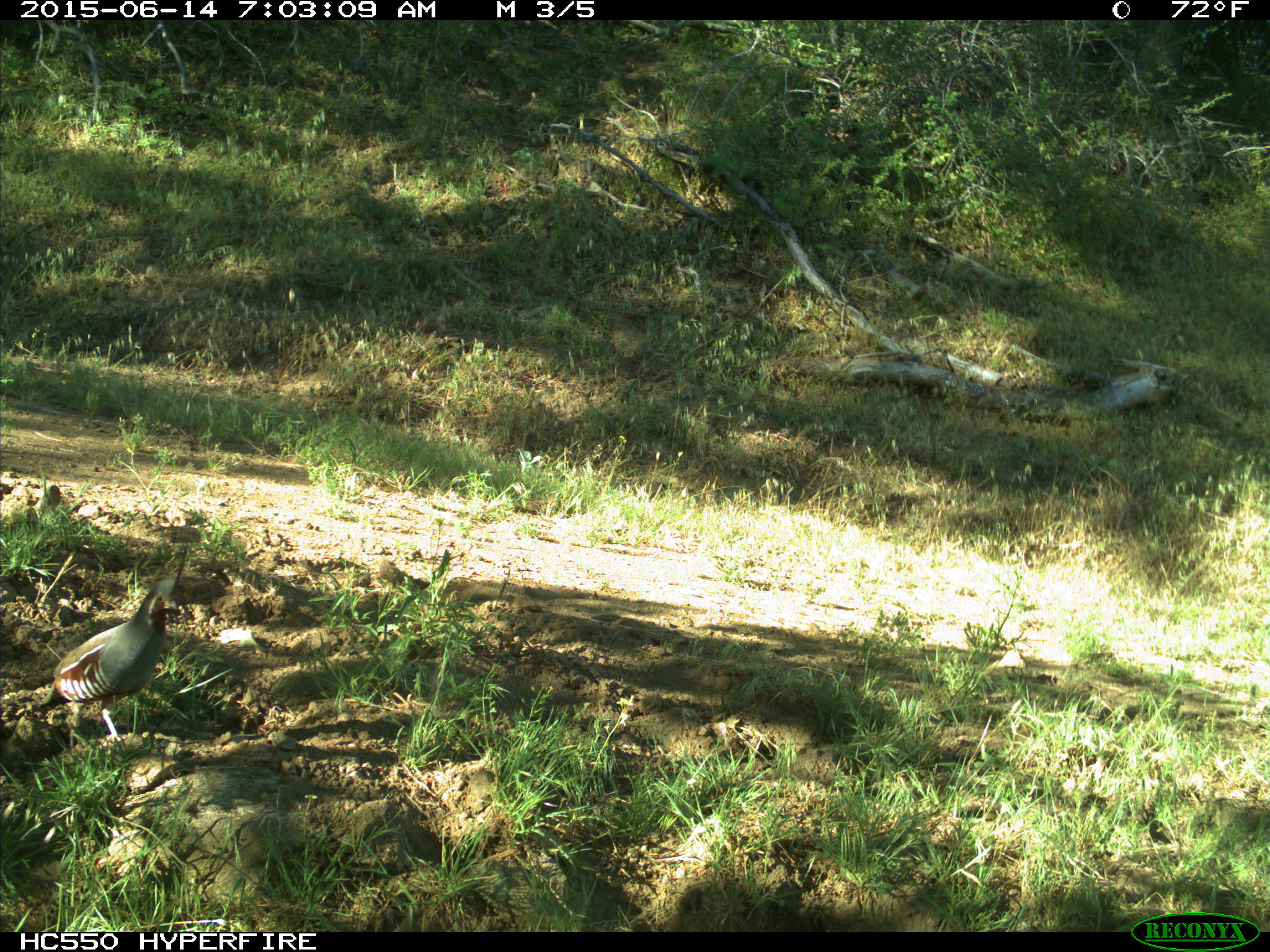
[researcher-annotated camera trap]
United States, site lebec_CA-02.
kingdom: Animalia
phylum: Chordata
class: Aves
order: Galliformes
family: Odontophoridae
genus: Callipepla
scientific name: Callipepla californica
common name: california quail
Callipepla californica (california quail).